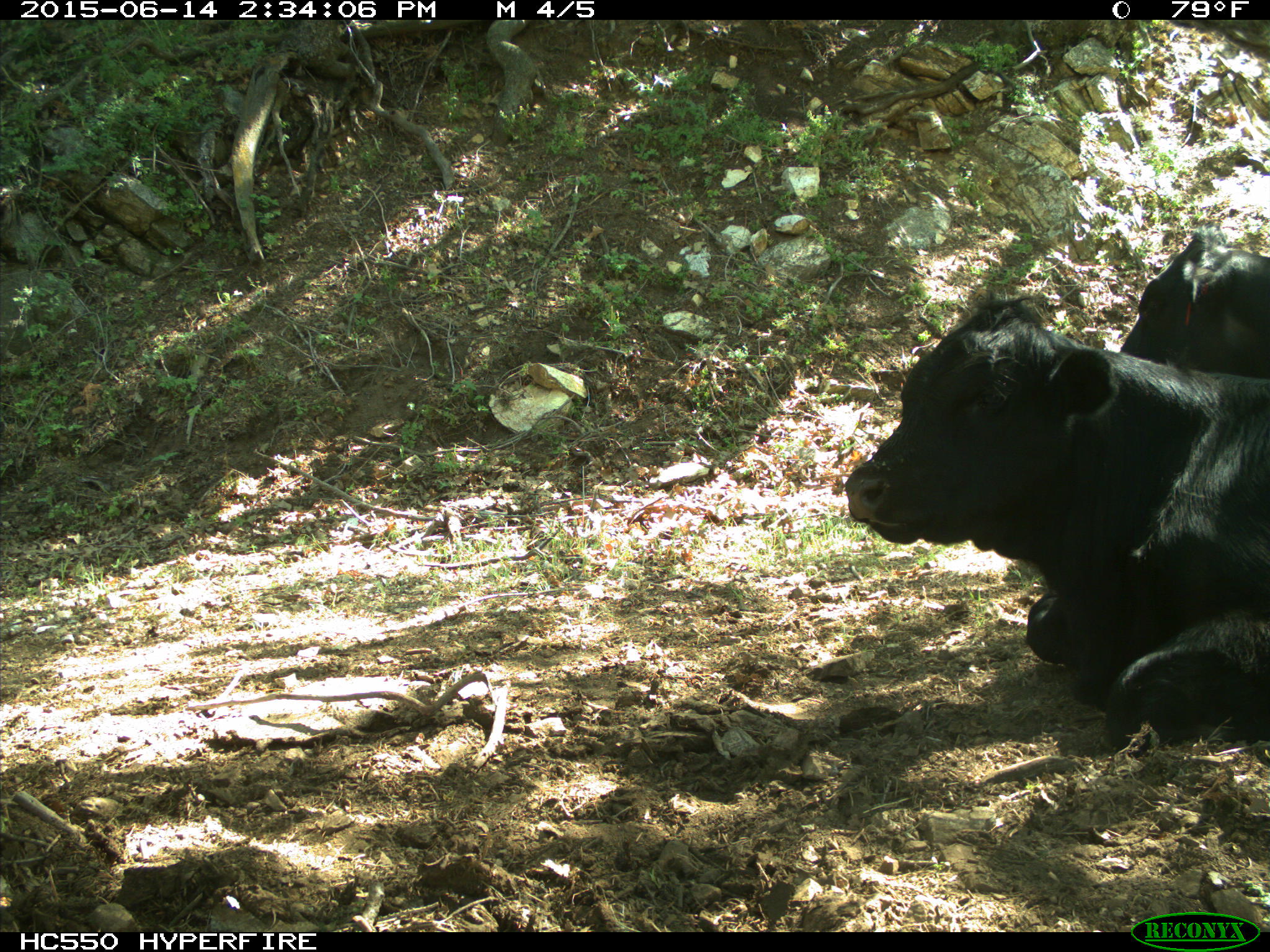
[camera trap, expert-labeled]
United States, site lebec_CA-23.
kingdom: Animalia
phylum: Chordata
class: Mammalia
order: Artiodactyla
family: Bovidae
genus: Bos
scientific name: Bos taurus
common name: domestic cow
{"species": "Bos taurus (domestic cow)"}